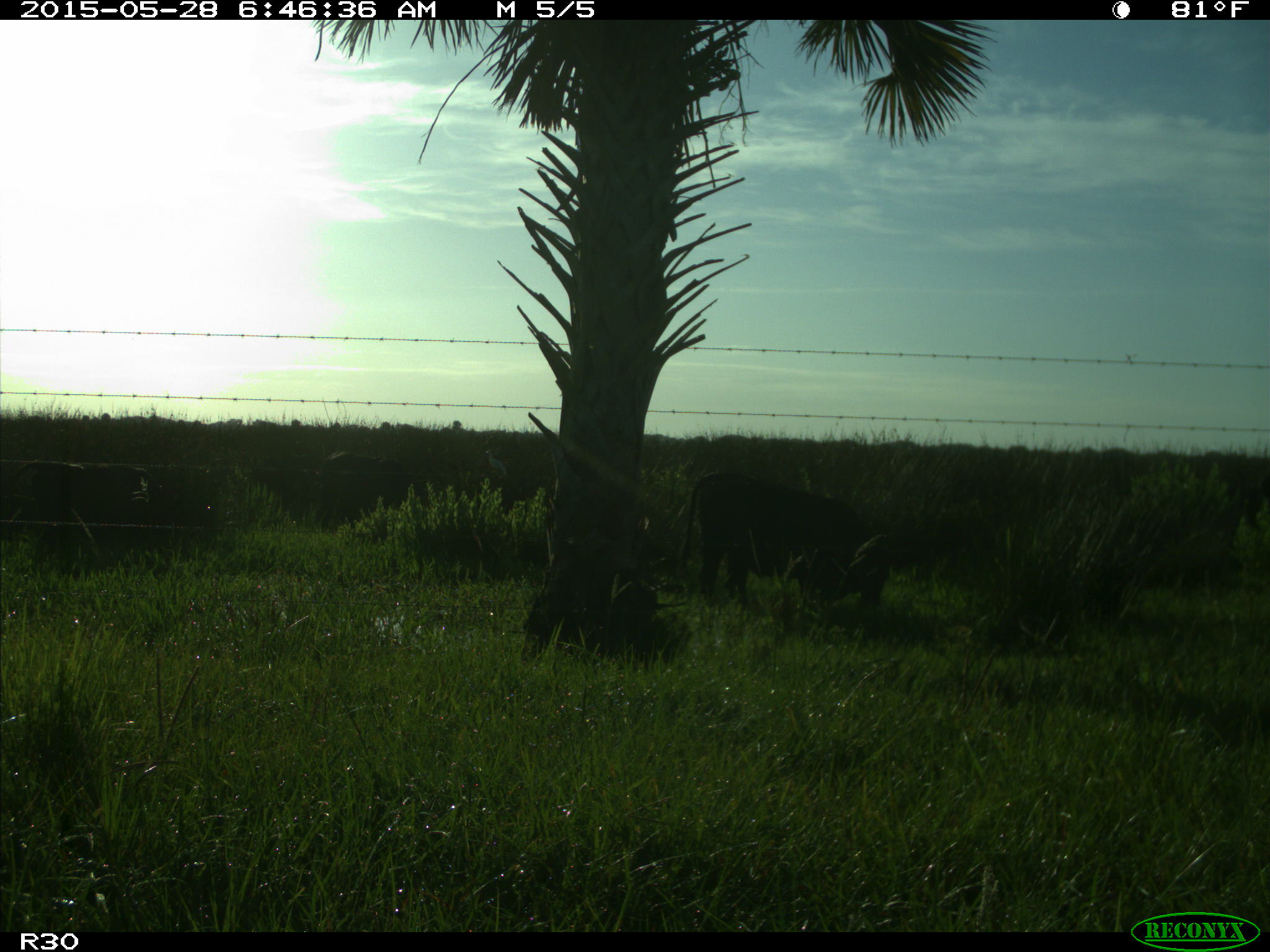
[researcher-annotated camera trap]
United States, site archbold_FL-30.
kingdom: Animalia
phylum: Chordata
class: Mammalia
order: Artiodactyla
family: Bovidae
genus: Bos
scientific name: Bos taurus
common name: domestic cow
Bos taurus (domestic cow).